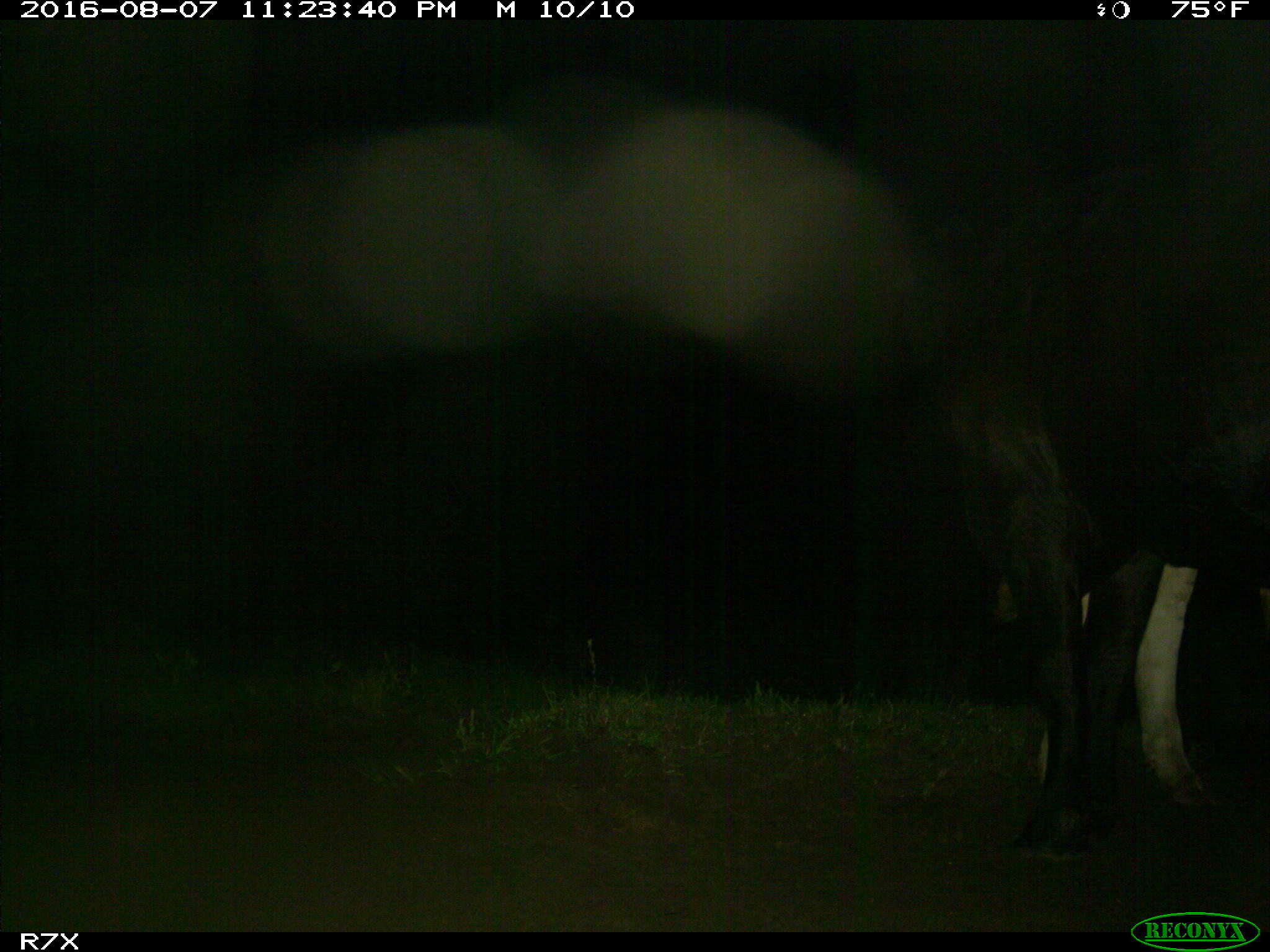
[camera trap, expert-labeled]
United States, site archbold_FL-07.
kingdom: Animalia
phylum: Chordata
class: Mammalia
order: Artiodactyla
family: Bovidae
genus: Bos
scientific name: Bos taurus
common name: domestic cow